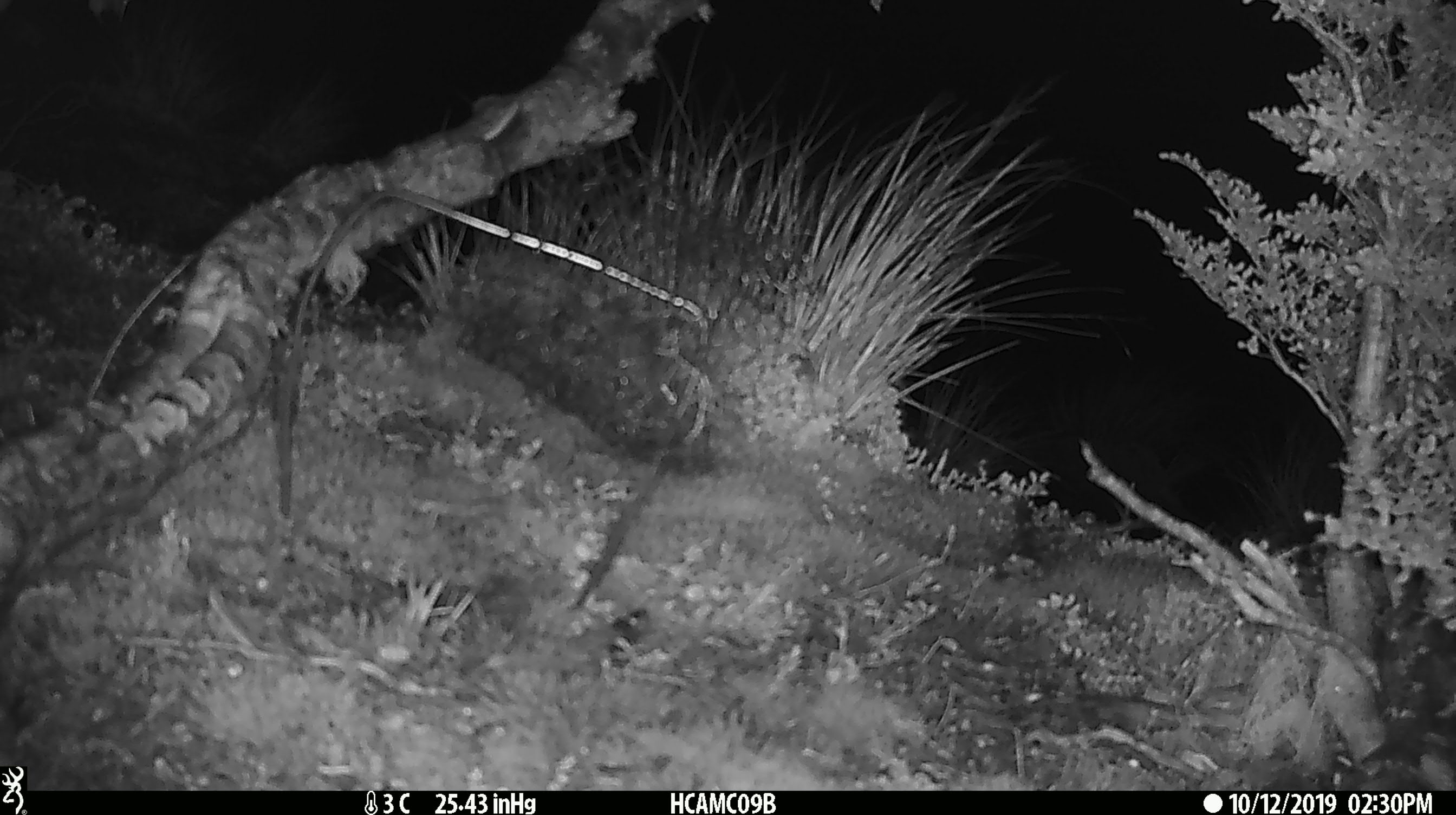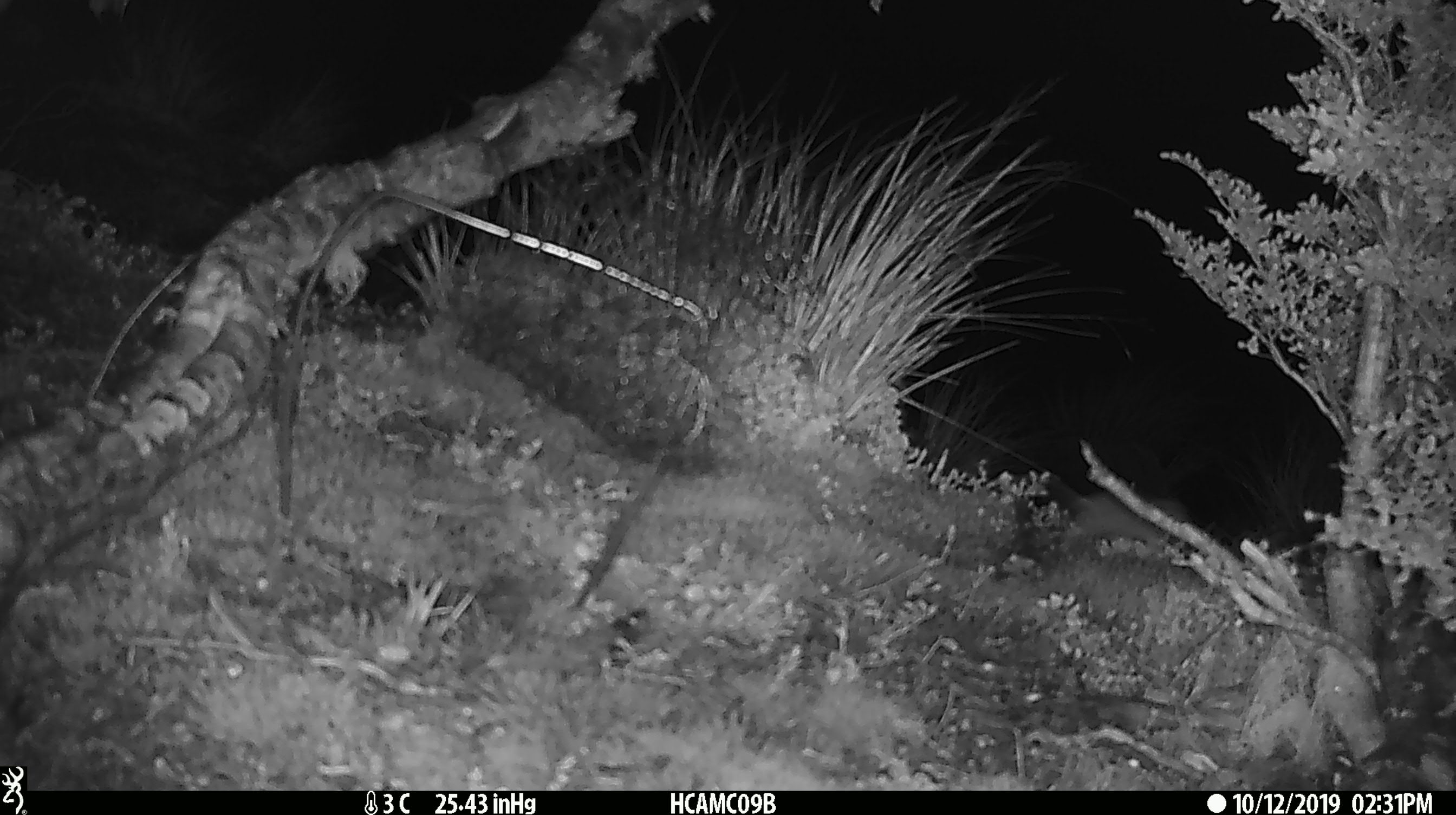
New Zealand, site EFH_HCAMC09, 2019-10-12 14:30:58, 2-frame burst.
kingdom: Animalia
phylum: Chordata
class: Mammalia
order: Rodentia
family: Muridae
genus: Mus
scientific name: Mus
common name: mouse